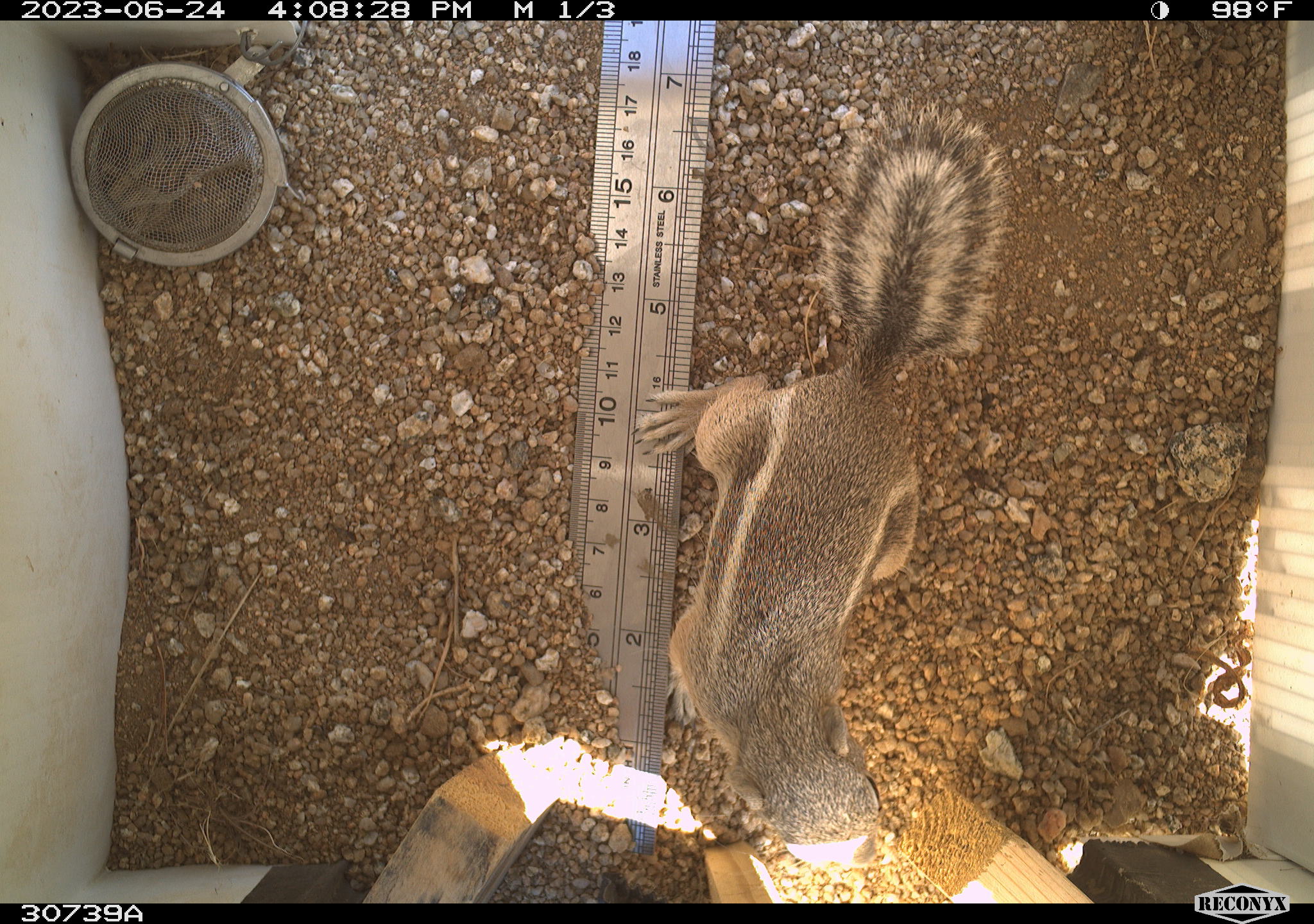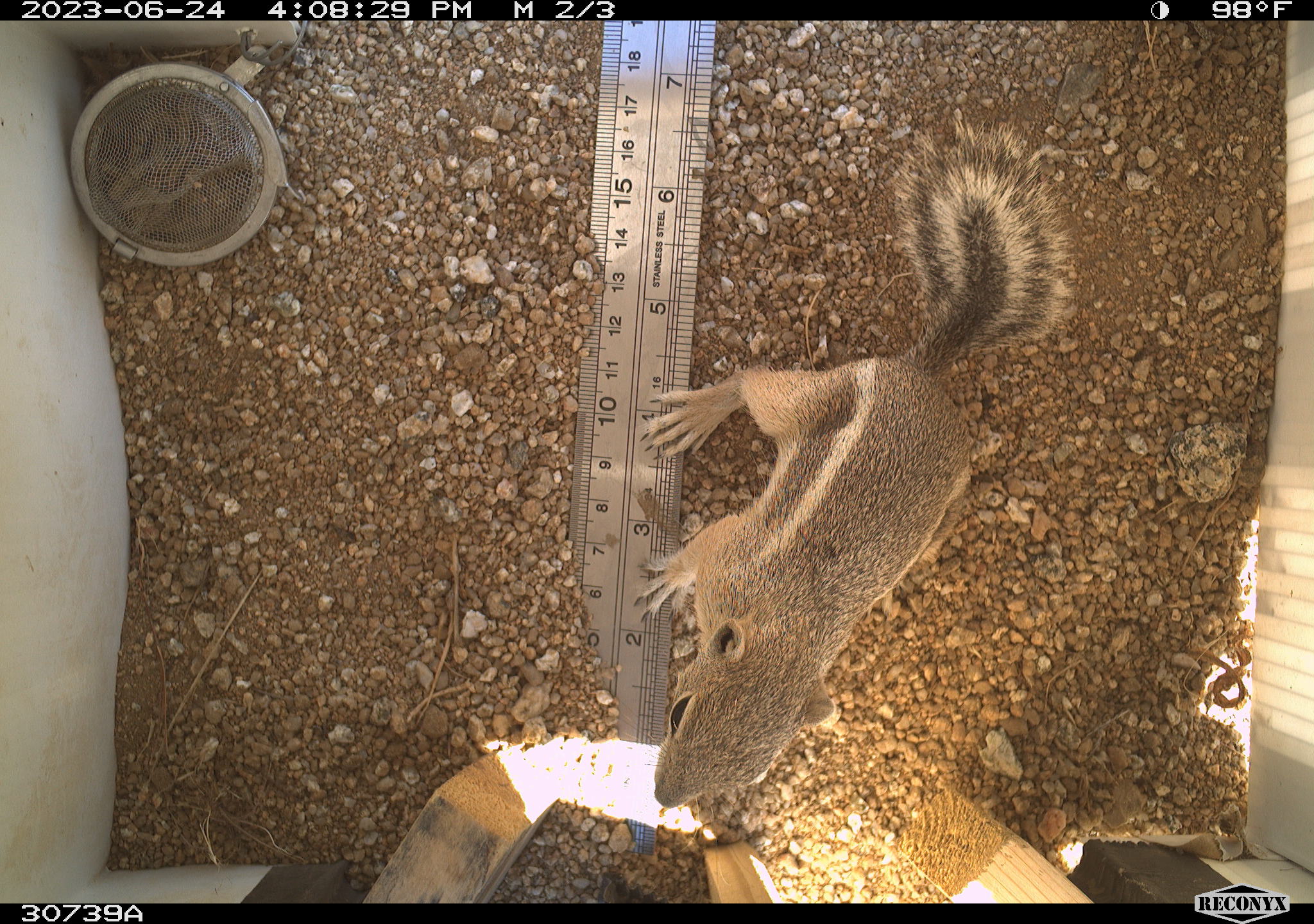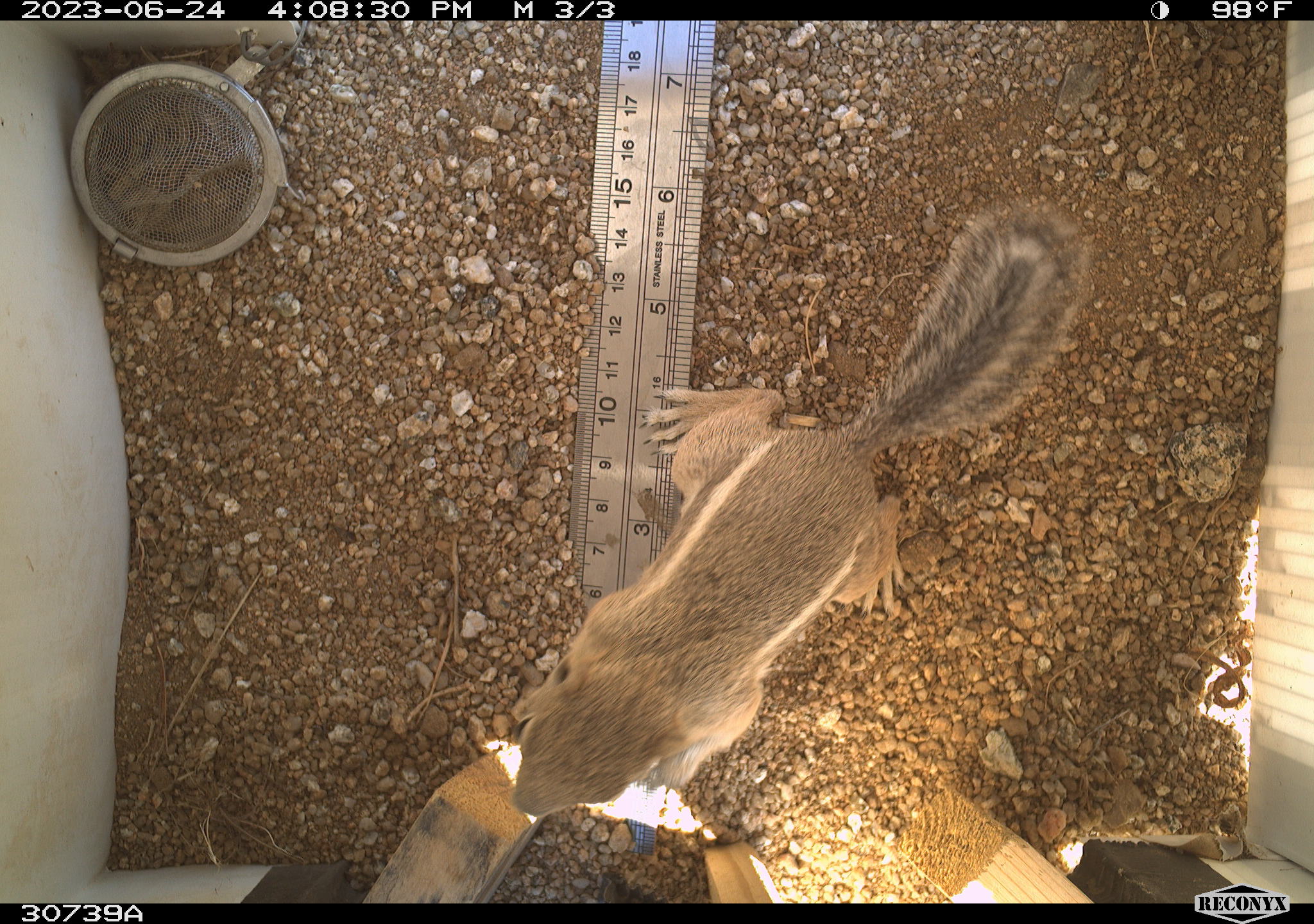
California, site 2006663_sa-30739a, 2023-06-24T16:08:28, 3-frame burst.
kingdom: Animalia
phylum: Chordata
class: Mammalia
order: Rodentia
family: Sciuridae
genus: Ammospermophilus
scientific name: Ammospermophilus leucurus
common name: white-tailed antelope squirrel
White-tailed antelope squirrel (Ammospermophilus leucurus).